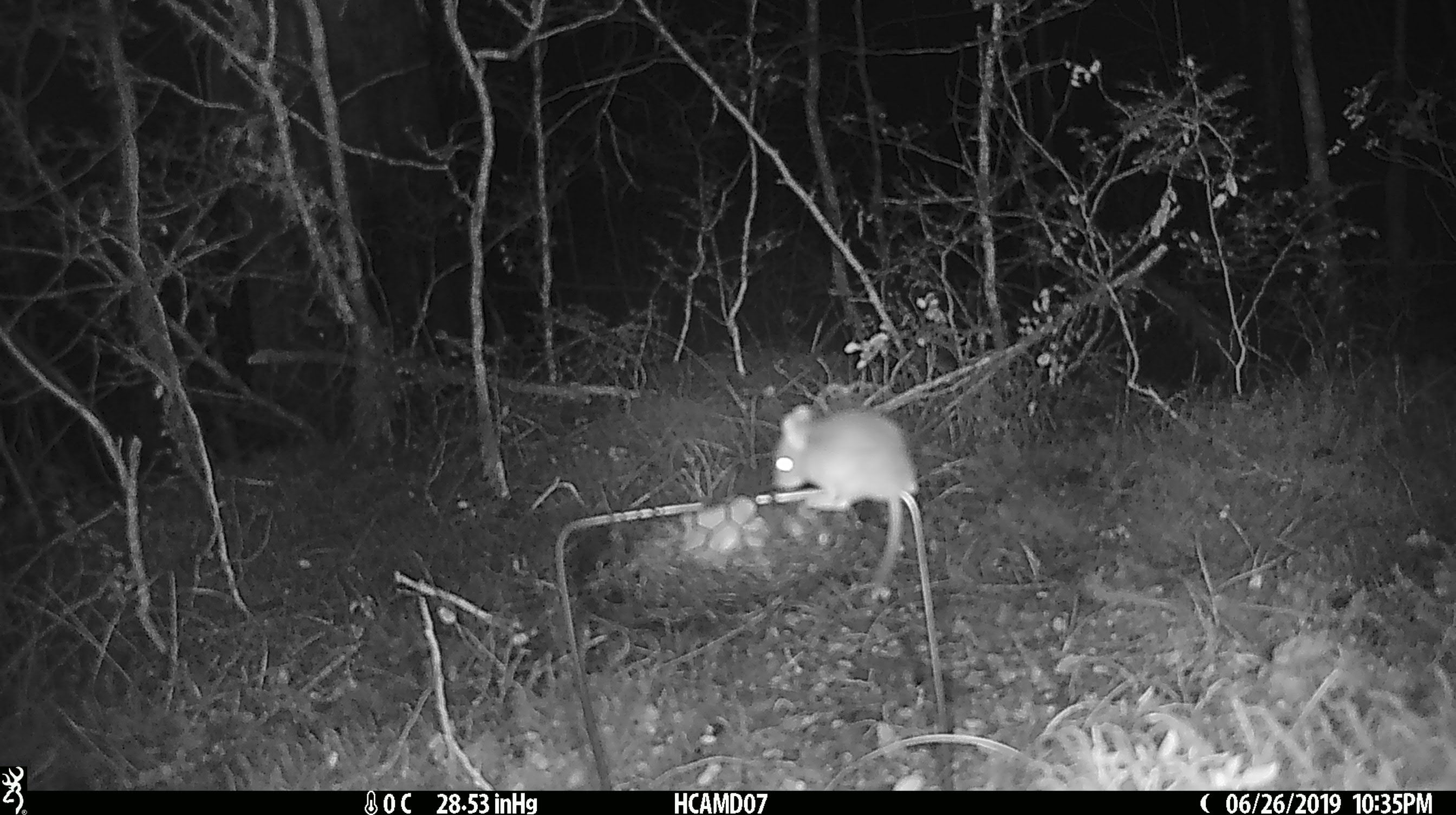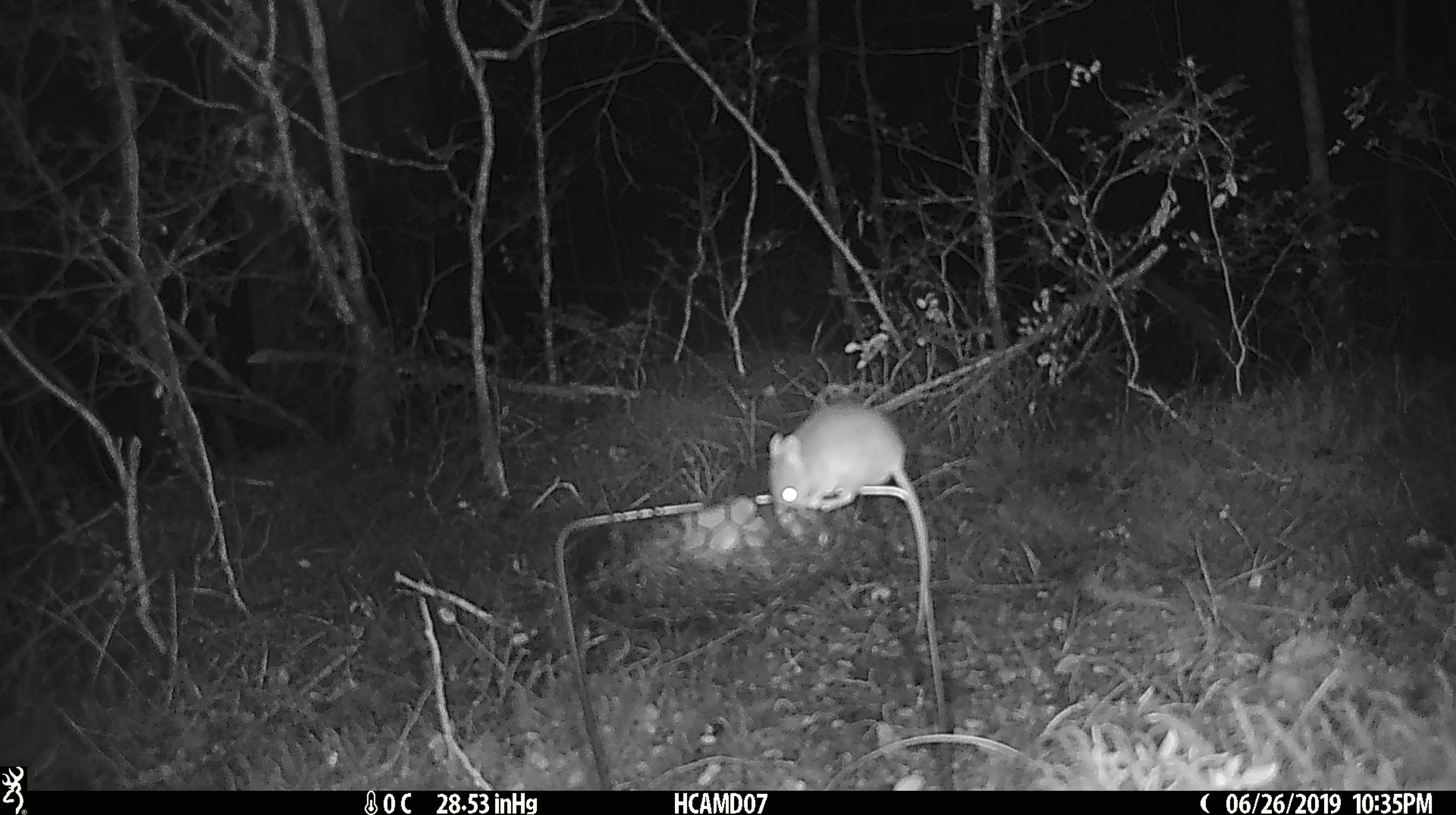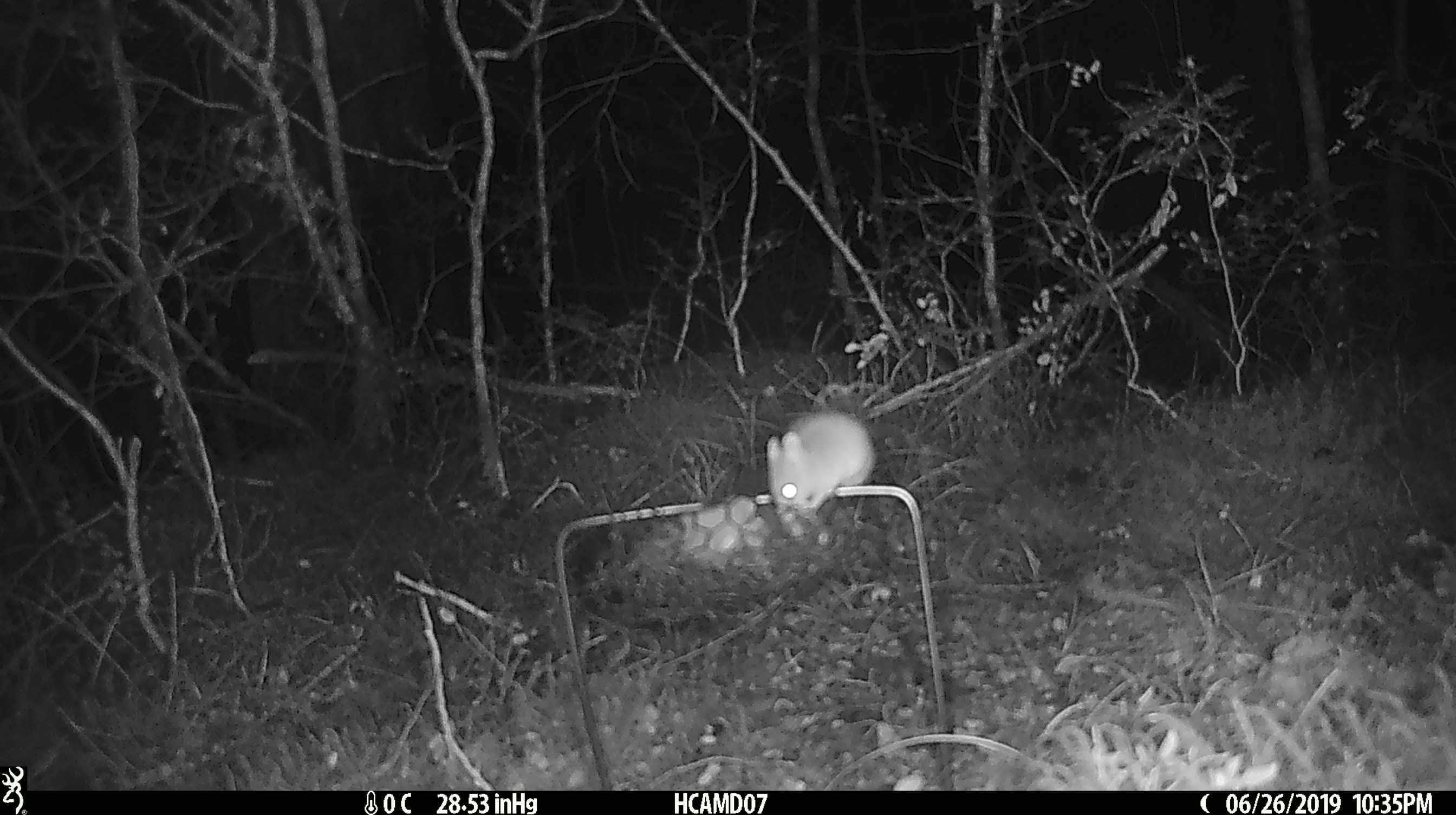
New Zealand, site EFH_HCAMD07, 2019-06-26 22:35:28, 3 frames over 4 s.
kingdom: Animalia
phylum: Chordata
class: Mammalia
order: Rodentia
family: Muridae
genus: Mus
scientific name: Mus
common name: mouse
Mouse (Mus).